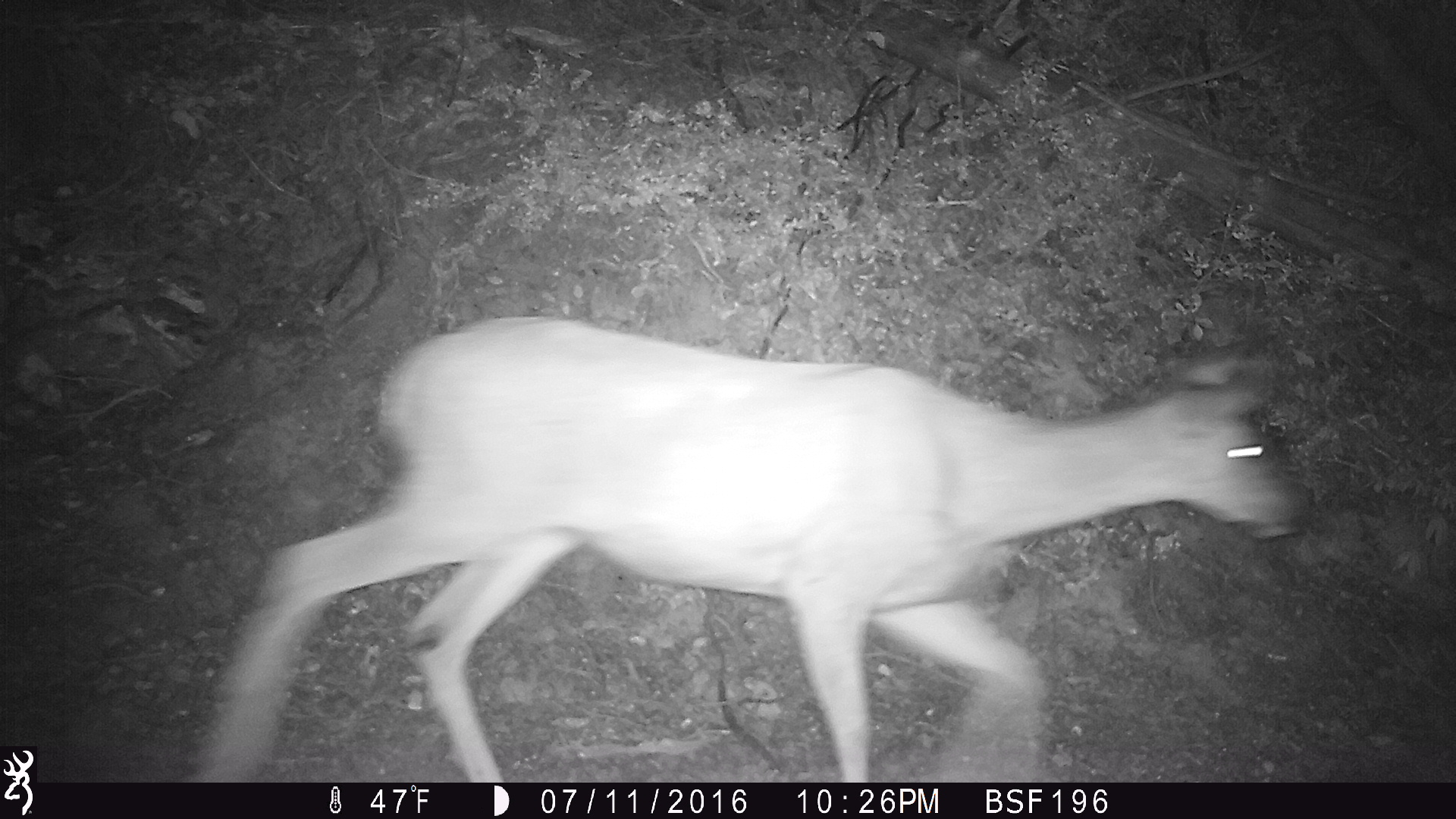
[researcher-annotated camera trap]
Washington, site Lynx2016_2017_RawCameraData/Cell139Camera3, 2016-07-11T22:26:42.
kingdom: Animalia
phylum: Chordata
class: Mammalia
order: Artiodactyla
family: Cervidae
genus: Odocoileus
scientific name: Odocoileus hemionus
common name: mule deer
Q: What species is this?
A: Odocoileus hemionus (mule deer).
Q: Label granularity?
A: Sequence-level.